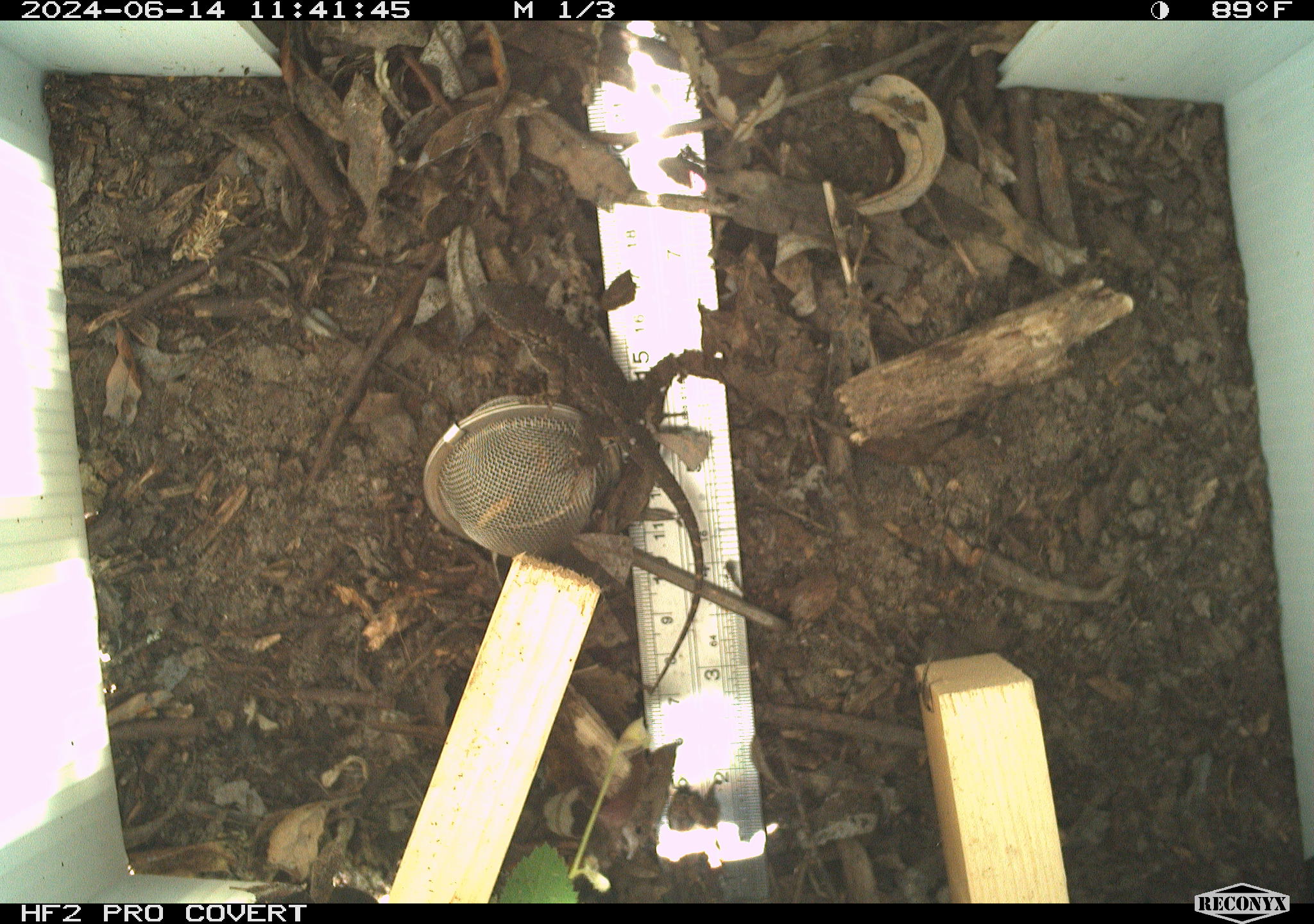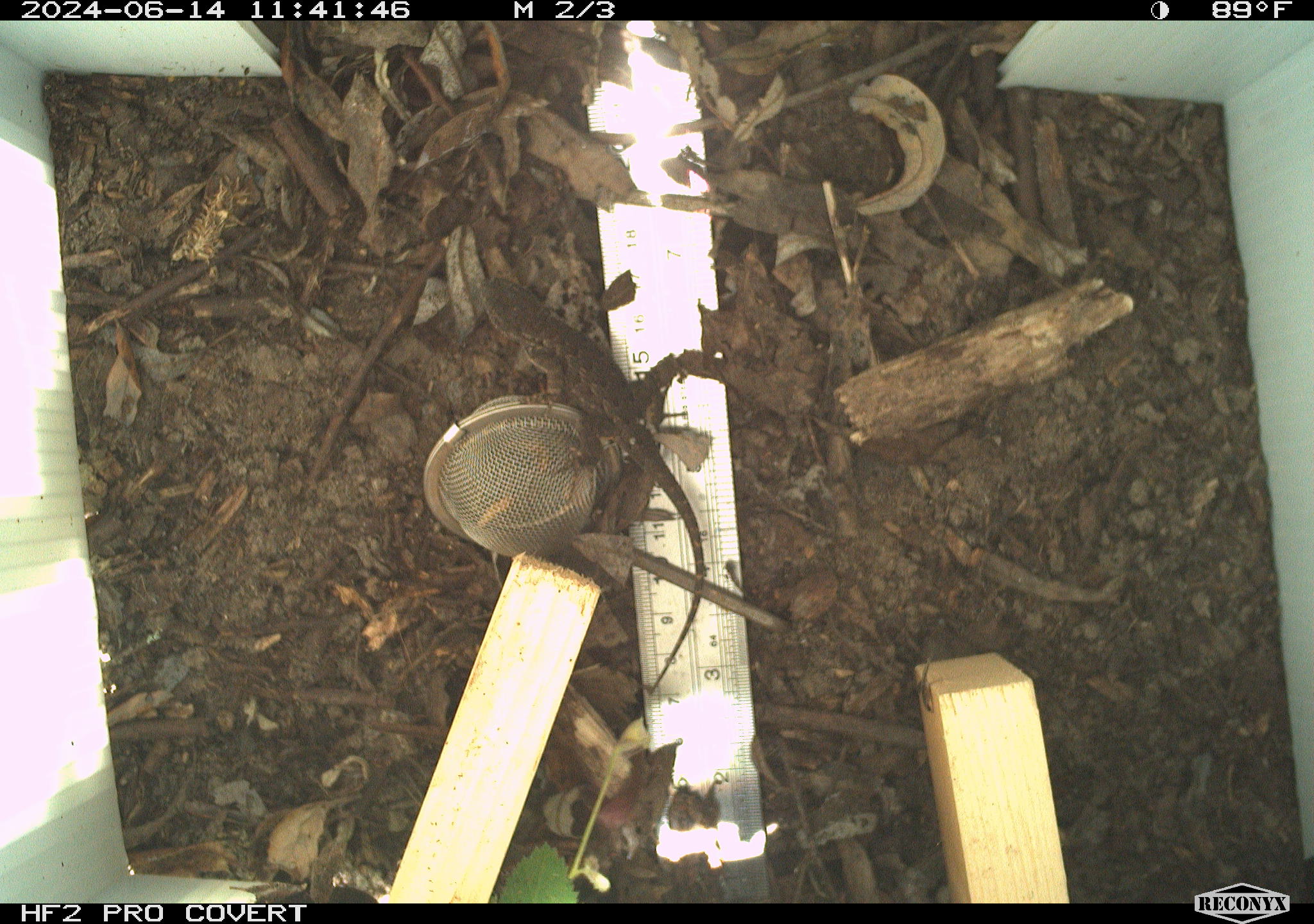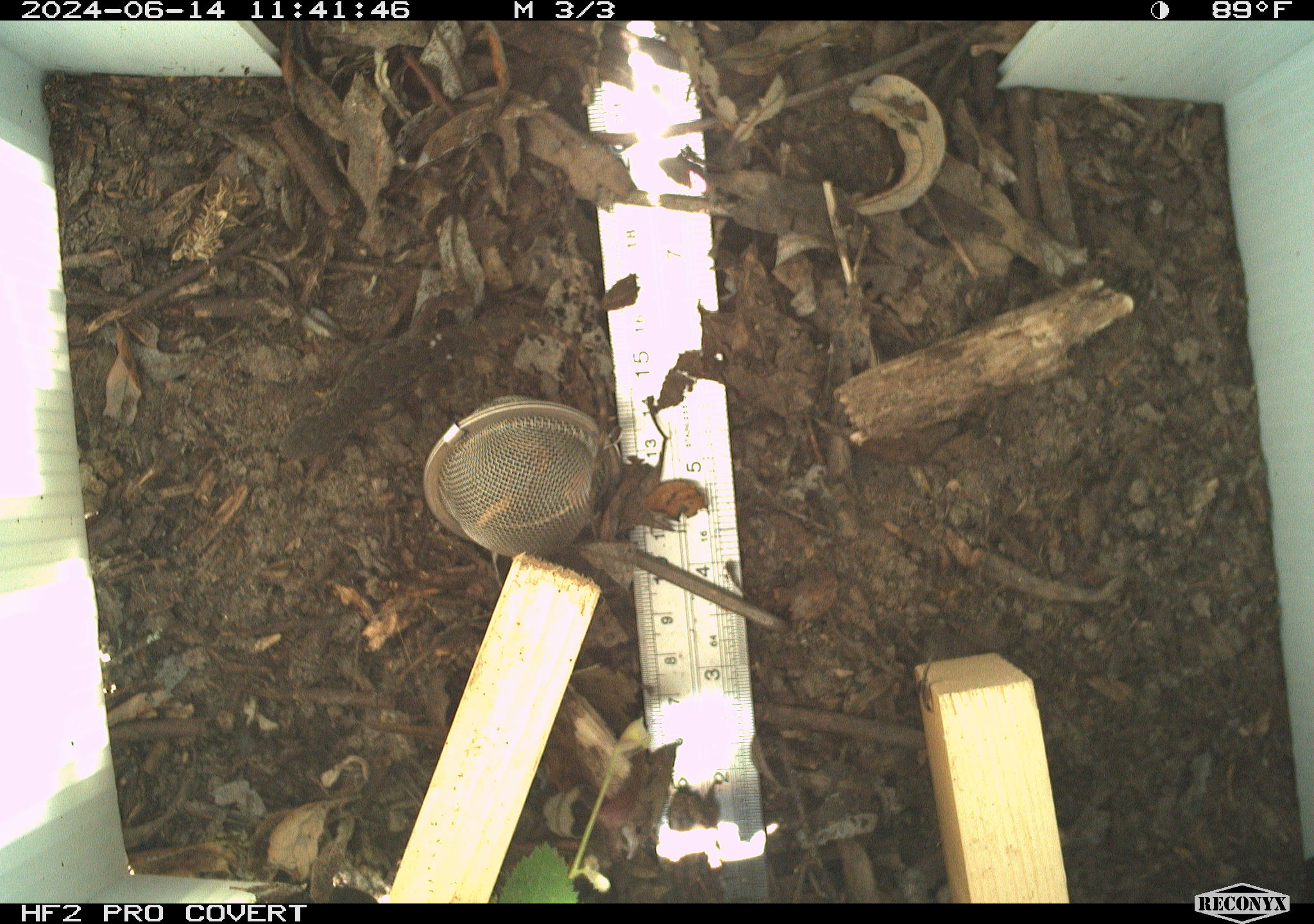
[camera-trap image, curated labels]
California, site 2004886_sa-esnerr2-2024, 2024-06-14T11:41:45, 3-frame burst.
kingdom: Animalia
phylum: Chordata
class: Reptilia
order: Squamata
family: Phrynosomatidae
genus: Sceloporus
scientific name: Sceloporus occidentalis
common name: western fence lizard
Western fence lizard (Sceloporus occidentalis).